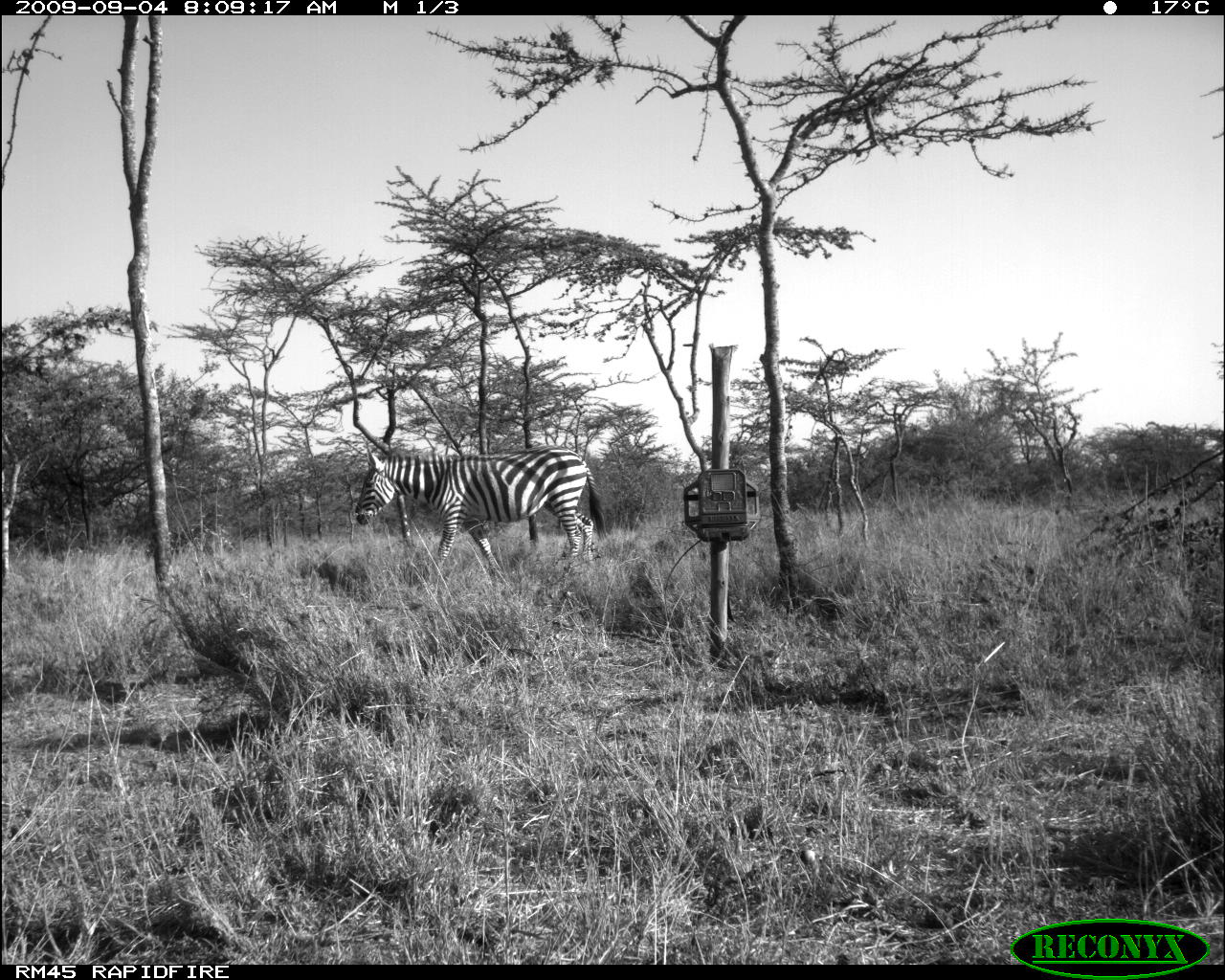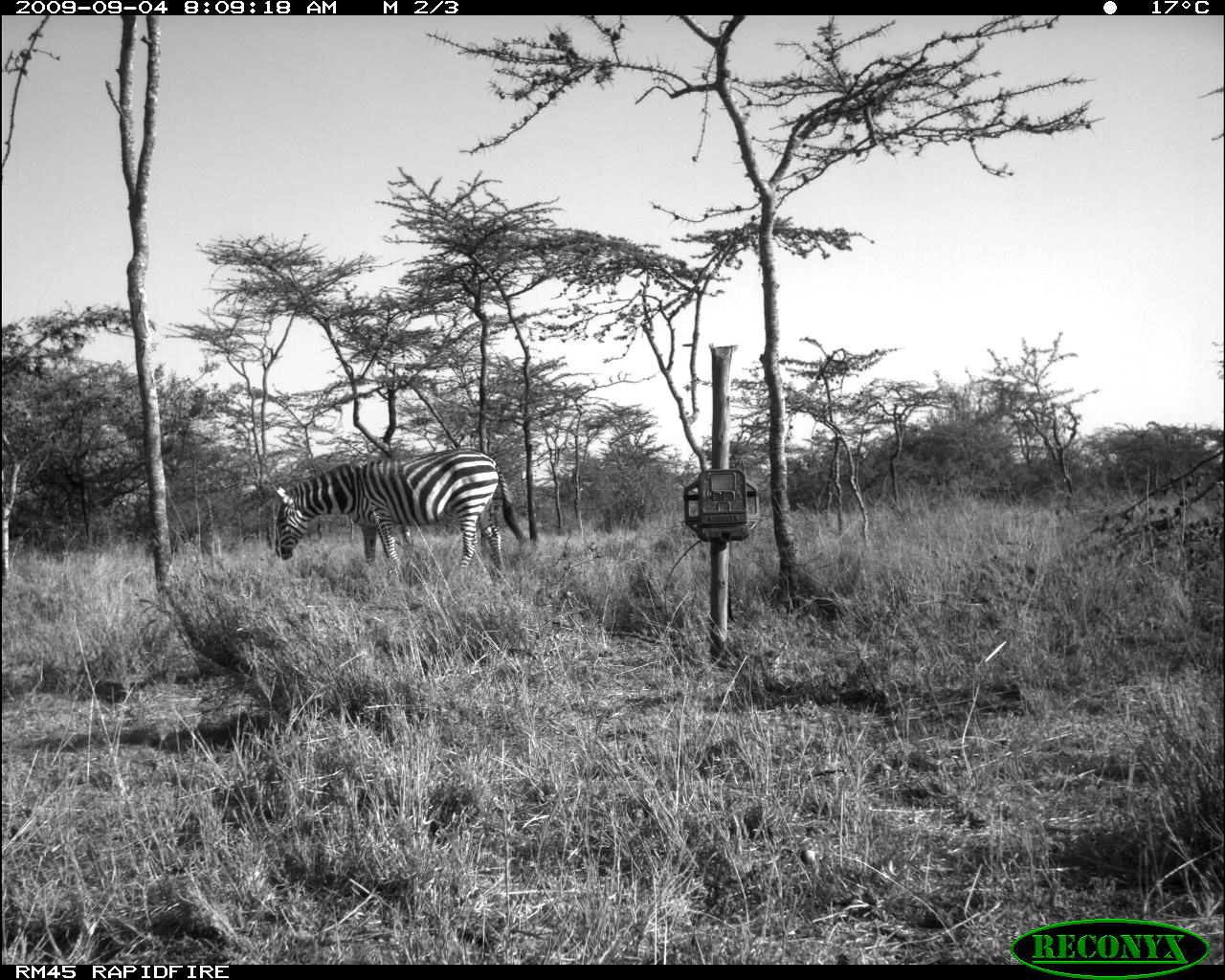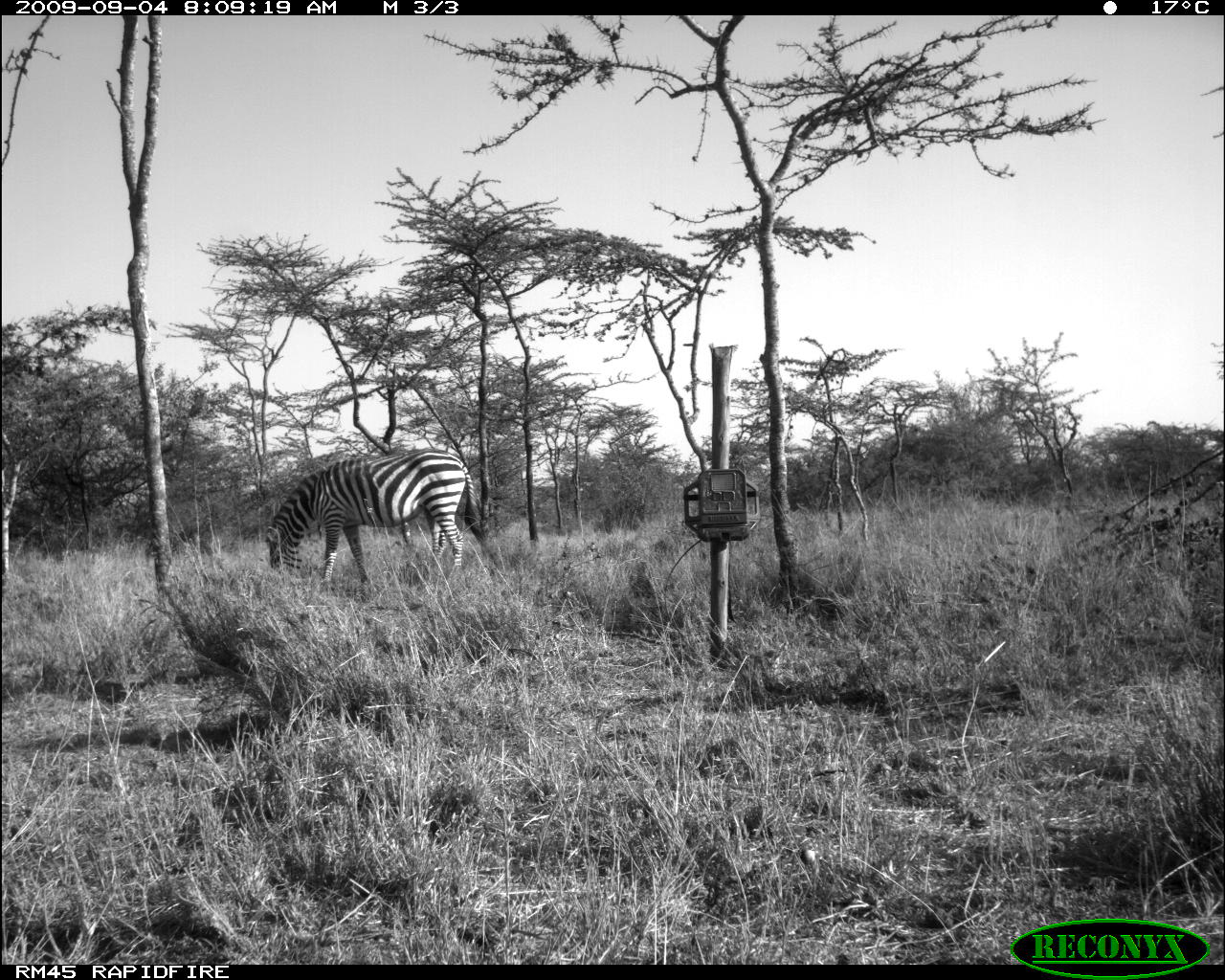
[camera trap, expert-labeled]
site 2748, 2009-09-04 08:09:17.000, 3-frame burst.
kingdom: Animalia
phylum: Chordata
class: Mammalia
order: Perissodactyla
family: Equidae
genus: Equus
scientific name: Equus quagga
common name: plains zebra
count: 1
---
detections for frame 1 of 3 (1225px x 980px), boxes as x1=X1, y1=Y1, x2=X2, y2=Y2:
equus quagga: x1=349, y1=438, x2=610, y2=580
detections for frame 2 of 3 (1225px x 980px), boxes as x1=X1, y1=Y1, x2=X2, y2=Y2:
equus quagga: x1=270, y1=445, x2=528, y2=574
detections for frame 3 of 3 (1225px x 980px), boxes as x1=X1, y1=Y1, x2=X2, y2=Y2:
equus quagga: x1=262, y1=446, x2=489, y2=588